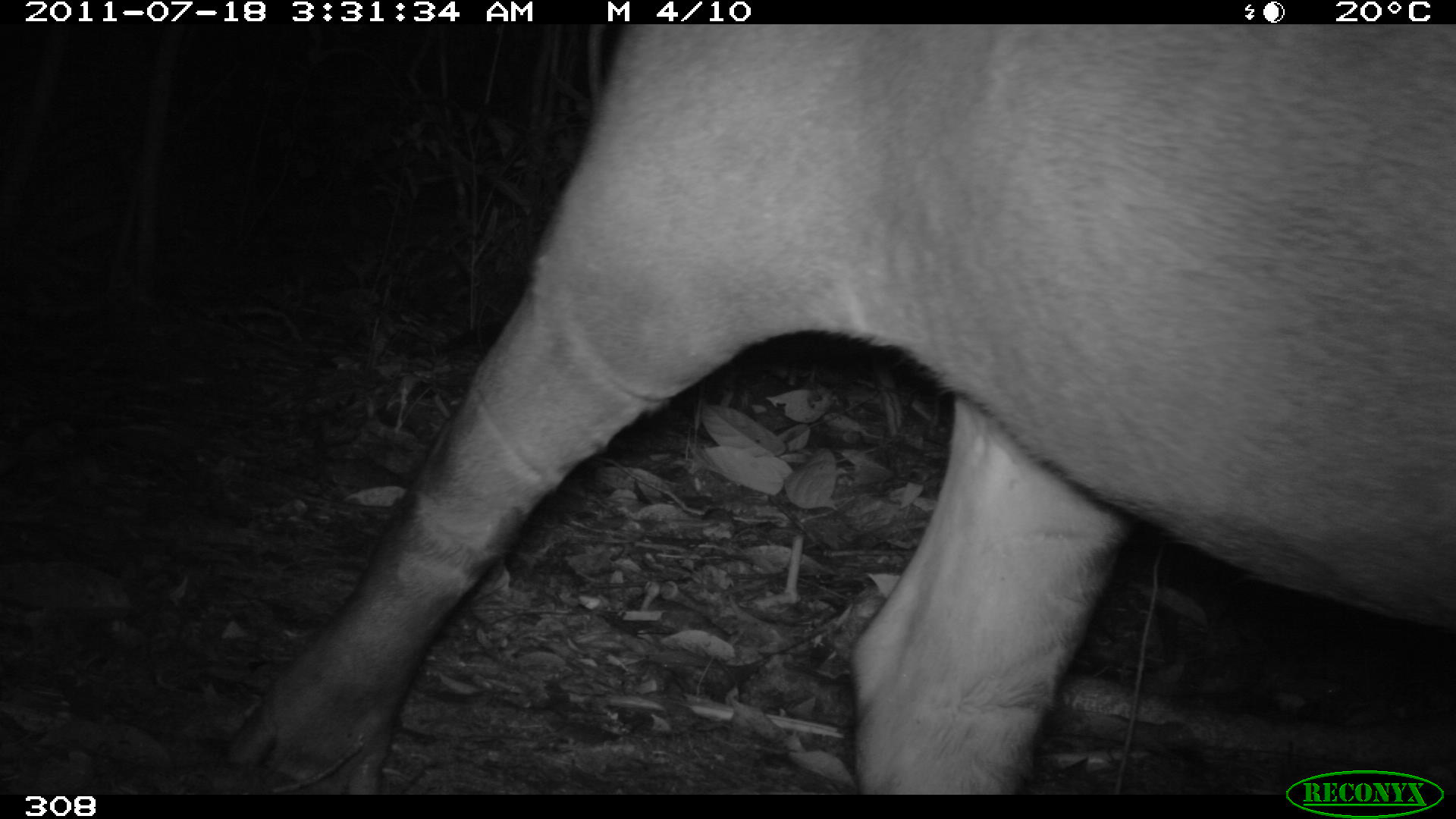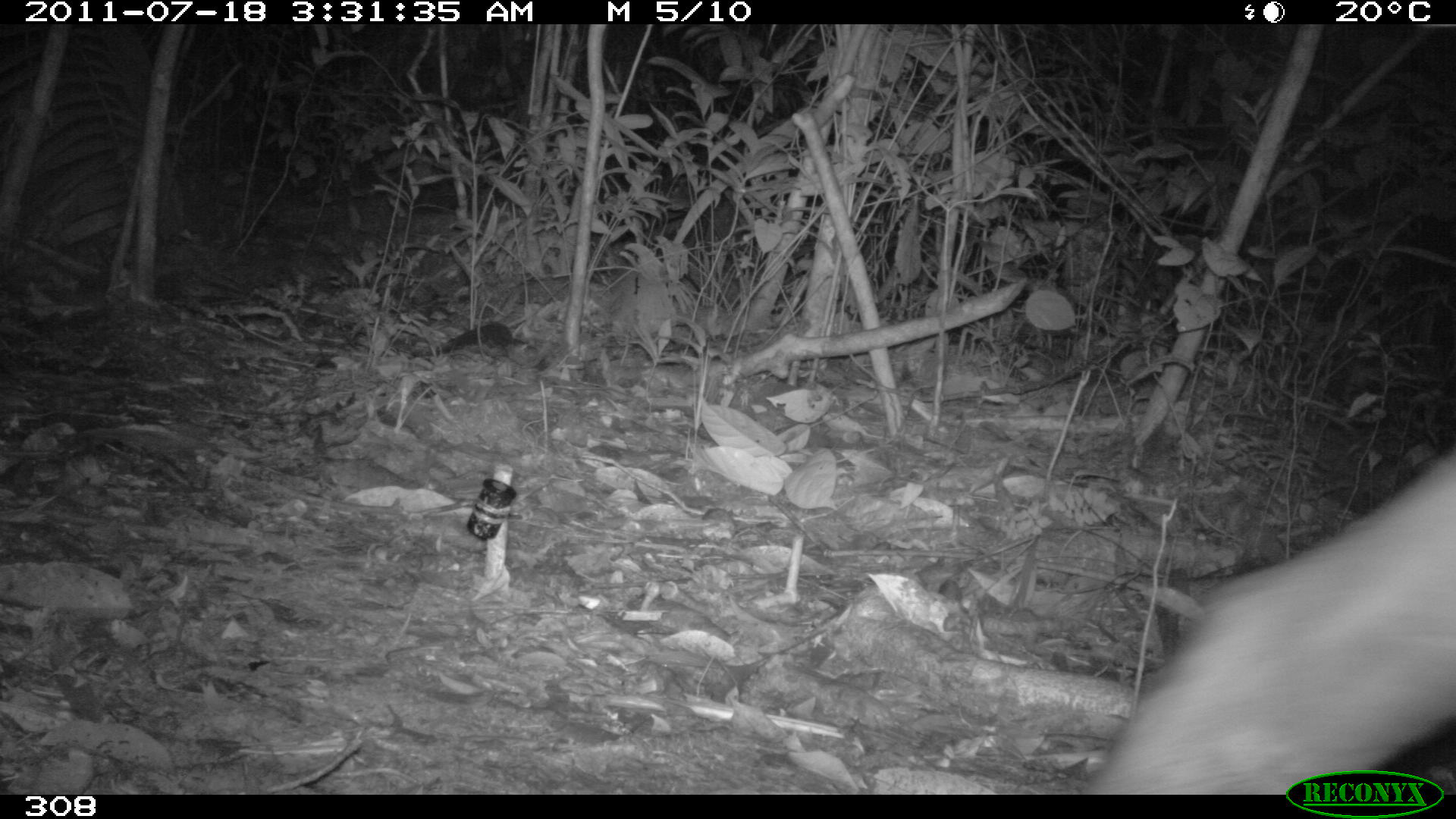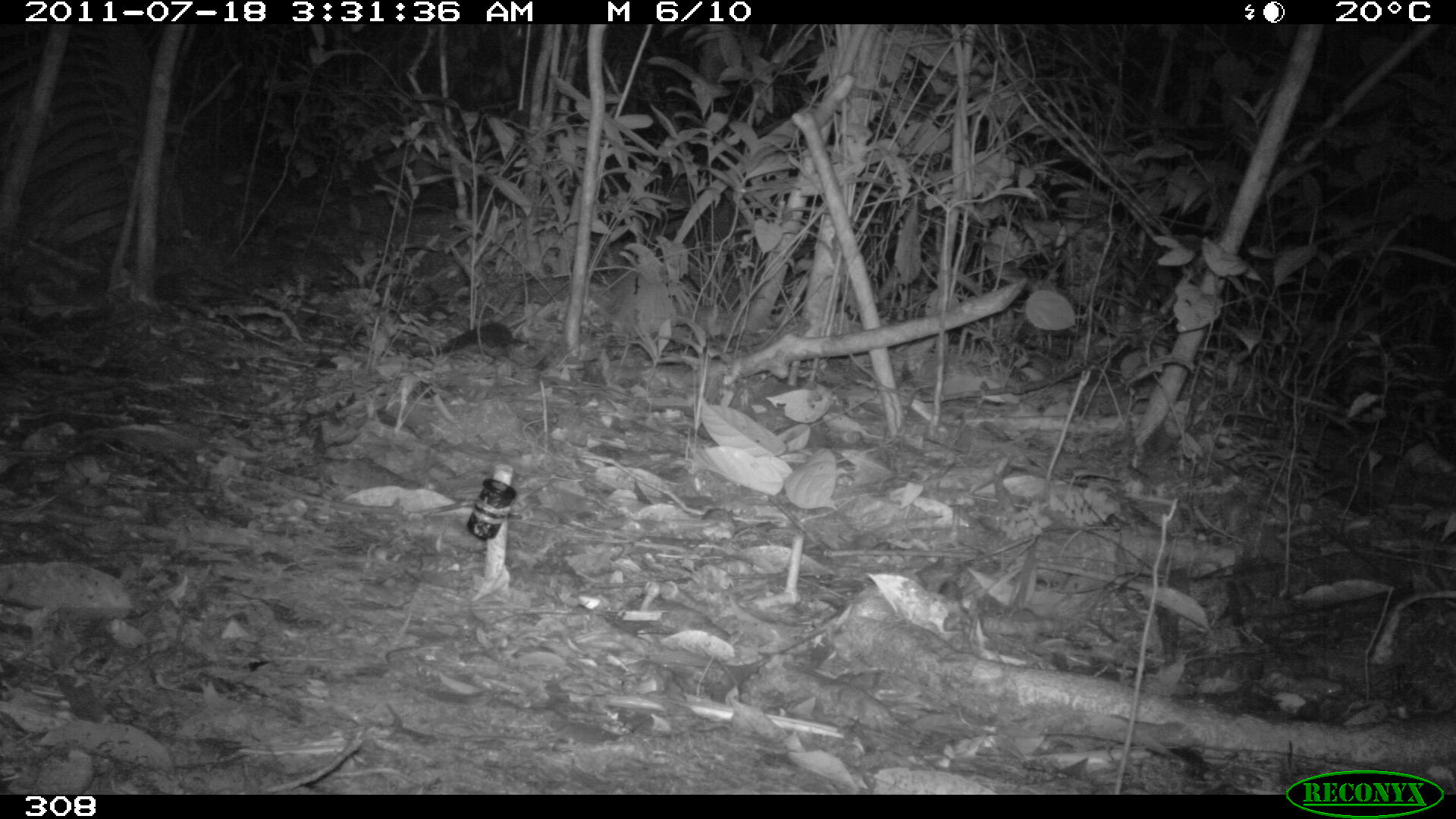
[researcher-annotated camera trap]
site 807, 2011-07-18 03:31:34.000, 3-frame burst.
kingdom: Animalia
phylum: Chordata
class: Mammalia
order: Perissodactyla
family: Tapiridae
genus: Tapirus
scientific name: Tapirus terrestris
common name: south american tapir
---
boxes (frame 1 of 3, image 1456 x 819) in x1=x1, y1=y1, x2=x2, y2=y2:
tapirus terrestris: x1=223, y1=24, x2=1455, y2=795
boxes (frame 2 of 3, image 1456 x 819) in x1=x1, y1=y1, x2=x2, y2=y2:
tapirus terrestris: x1=1081, y1=452, x2=1455, y2=795